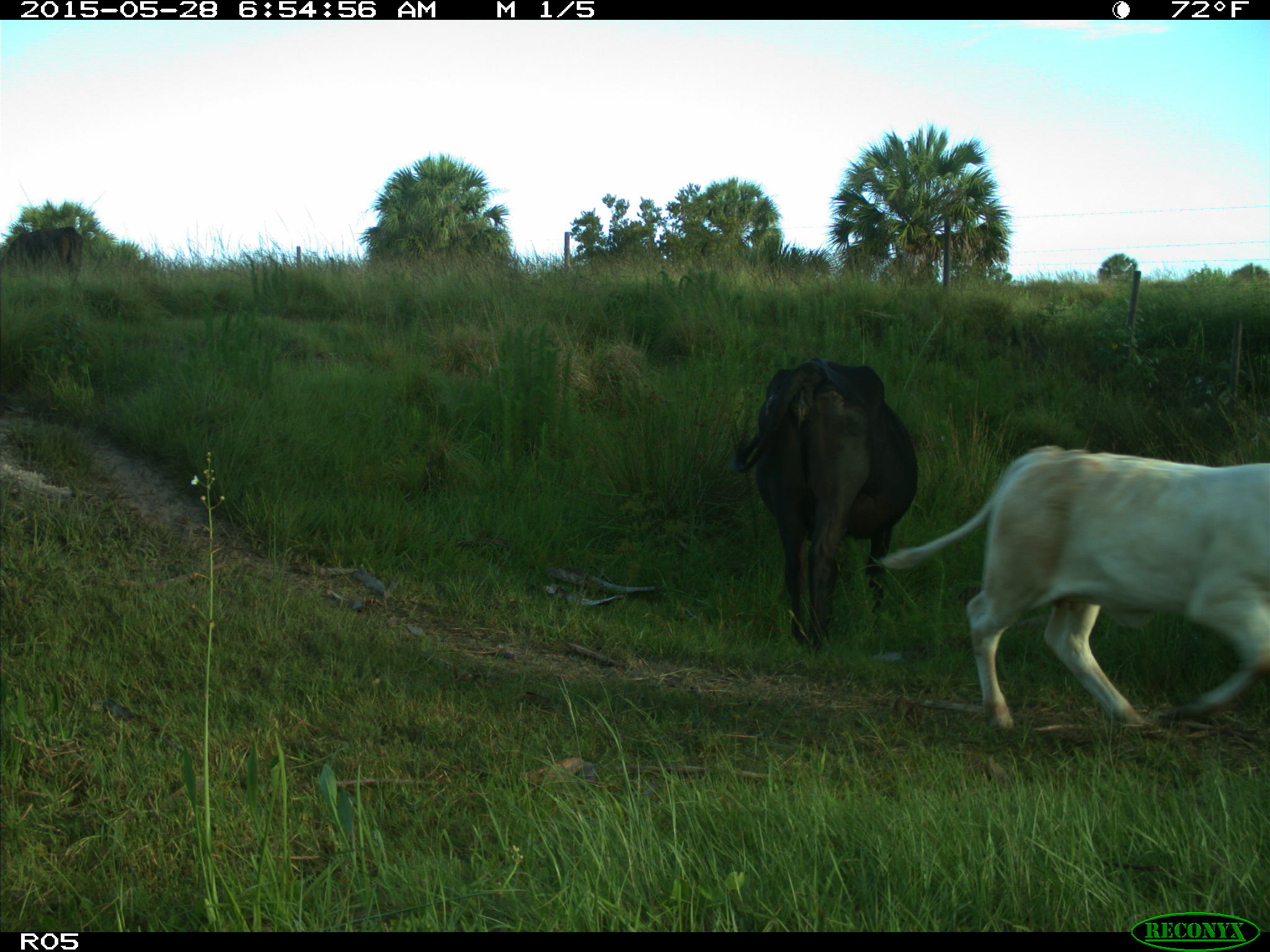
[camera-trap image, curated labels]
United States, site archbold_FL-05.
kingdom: Animalia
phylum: Chordata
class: Mammalia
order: Artiodactyla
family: Bovidae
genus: Bos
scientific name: Bos taurus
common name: domestic cow